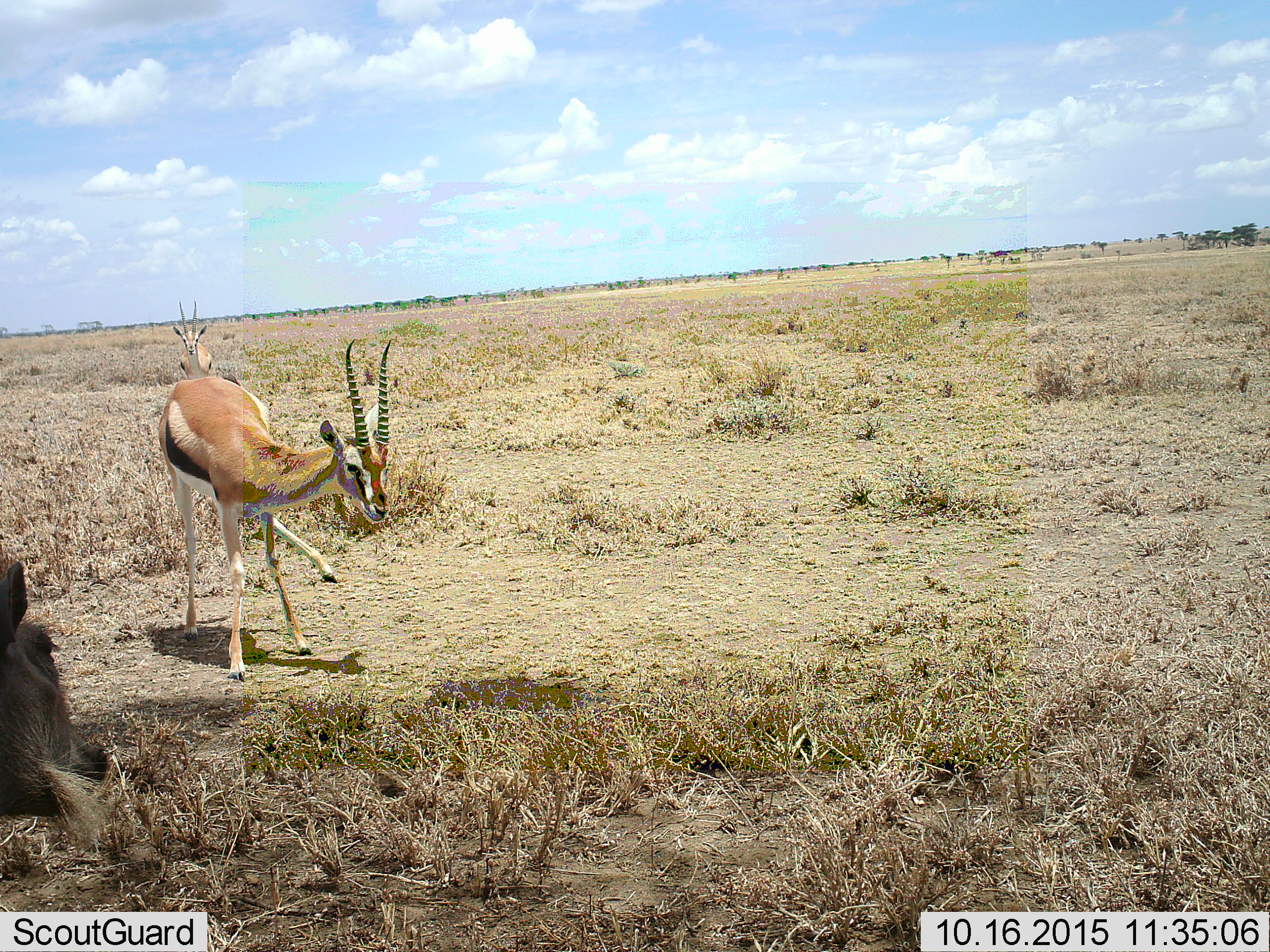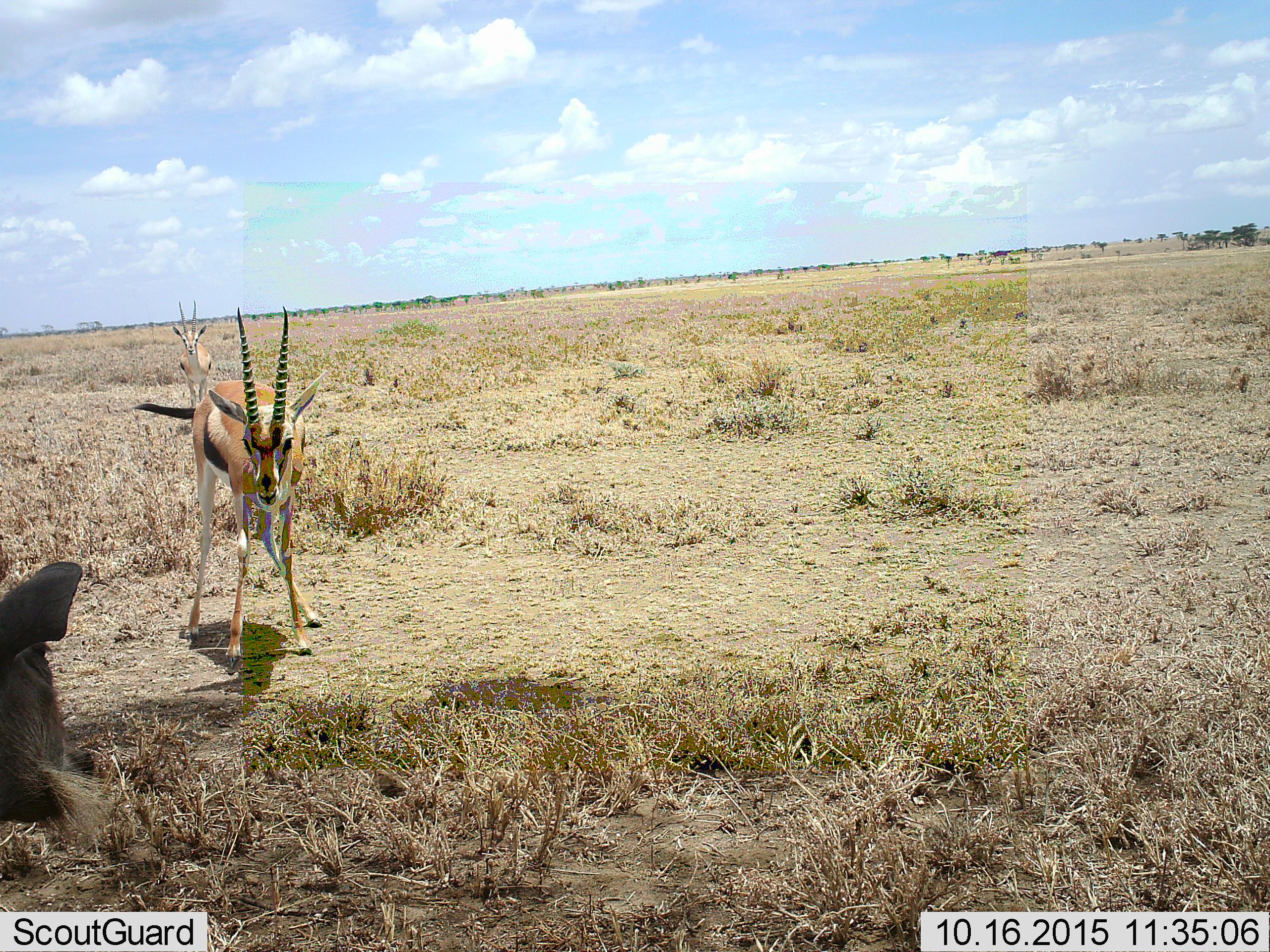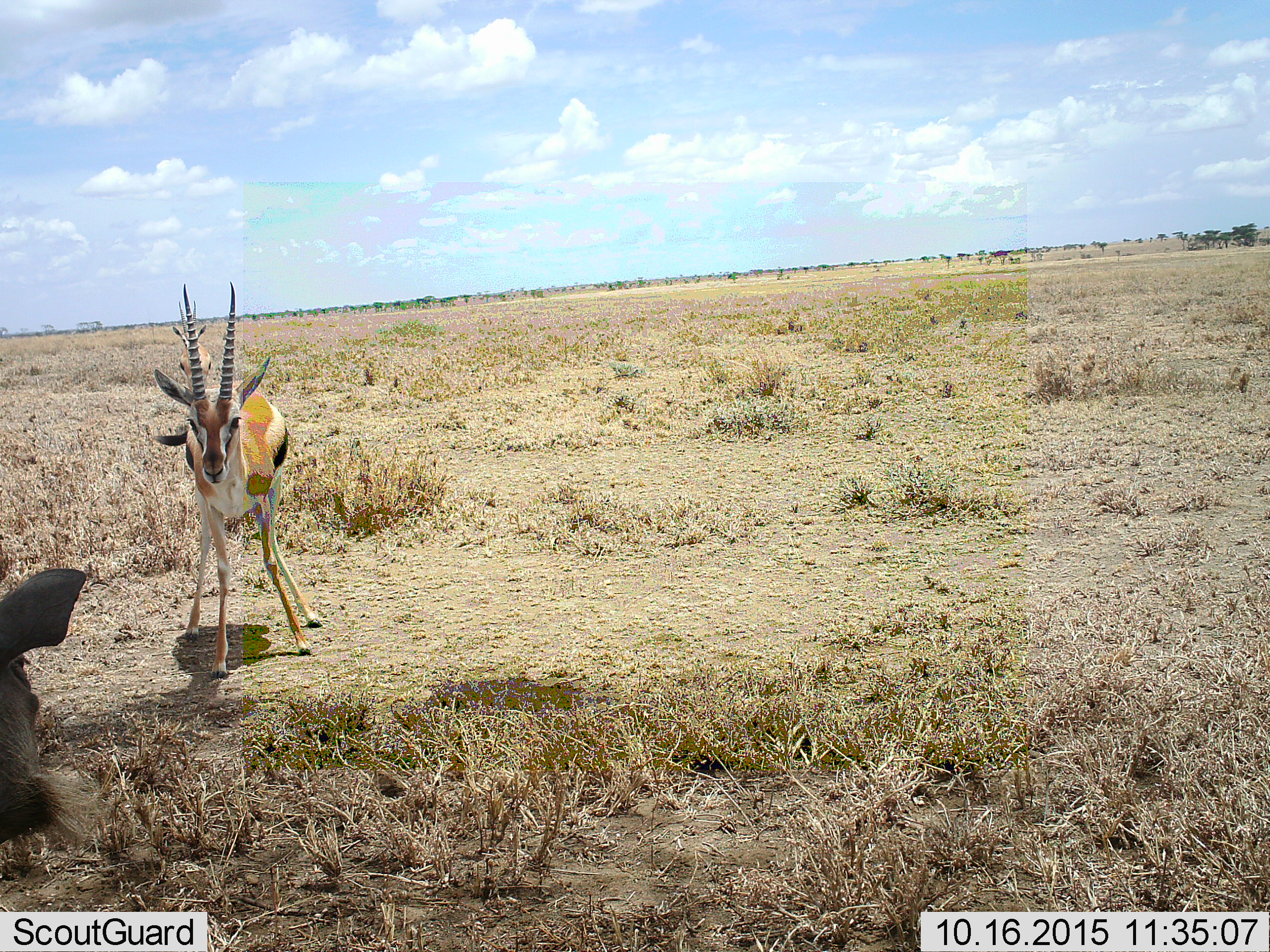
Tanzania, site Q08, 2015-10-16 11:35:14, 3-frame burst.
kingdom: Animalia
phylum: Chordata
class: Mammalia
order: Artiodactyla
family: Bovidae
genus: Eudorcas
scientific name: Eudorcas thomsonii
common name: thomson's gazelle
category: gazellethomsons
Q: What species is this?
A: Gazellethomsons (thomson's gazelle) (Eudorcas thomsonii).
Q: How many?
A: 2.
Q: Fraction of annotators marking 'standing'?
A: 50%.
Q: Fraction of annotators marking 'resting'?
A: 0%.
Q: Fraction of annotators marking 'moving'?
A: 83%.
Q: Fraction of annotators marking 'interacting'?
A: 17%.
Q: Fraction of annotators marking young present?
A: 0%.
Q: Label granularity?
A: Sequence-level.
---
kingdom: Animalia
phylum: Chordata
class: Mammalia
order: Artiodactyla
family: Suidae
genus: Phacochoerus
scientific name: Phacochoerus africanus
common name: warthog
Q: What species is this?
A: Warthog (Phacochoerus africanus).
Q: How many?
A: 1.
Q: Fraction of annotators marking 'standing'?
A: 67%.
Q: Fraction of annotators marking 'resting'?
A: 33%.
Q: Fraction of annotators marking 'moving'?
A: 0%.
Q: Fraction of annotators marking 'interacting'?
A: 33%.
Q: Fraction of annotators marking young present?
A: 0%.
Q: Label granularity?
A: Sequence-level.